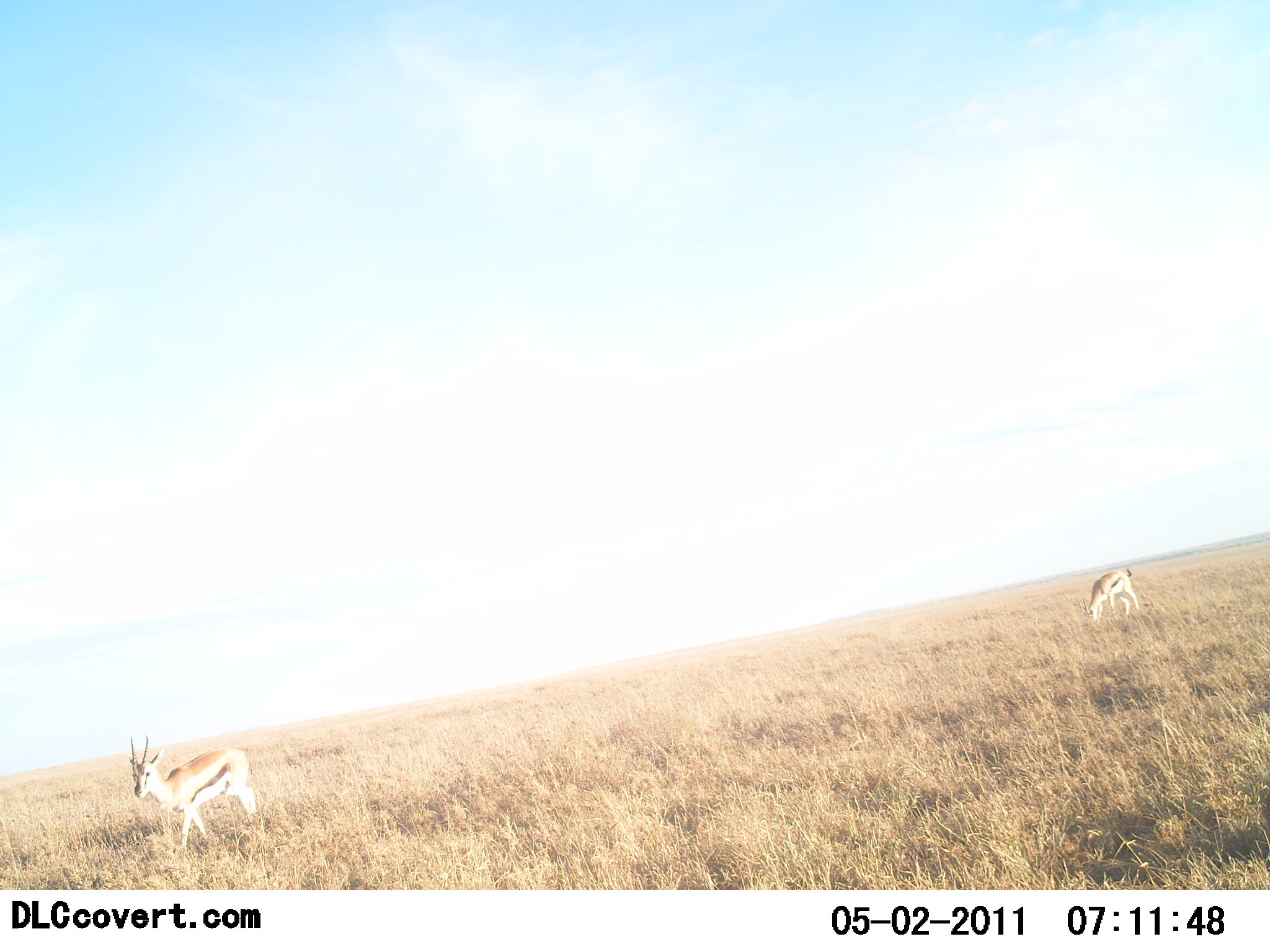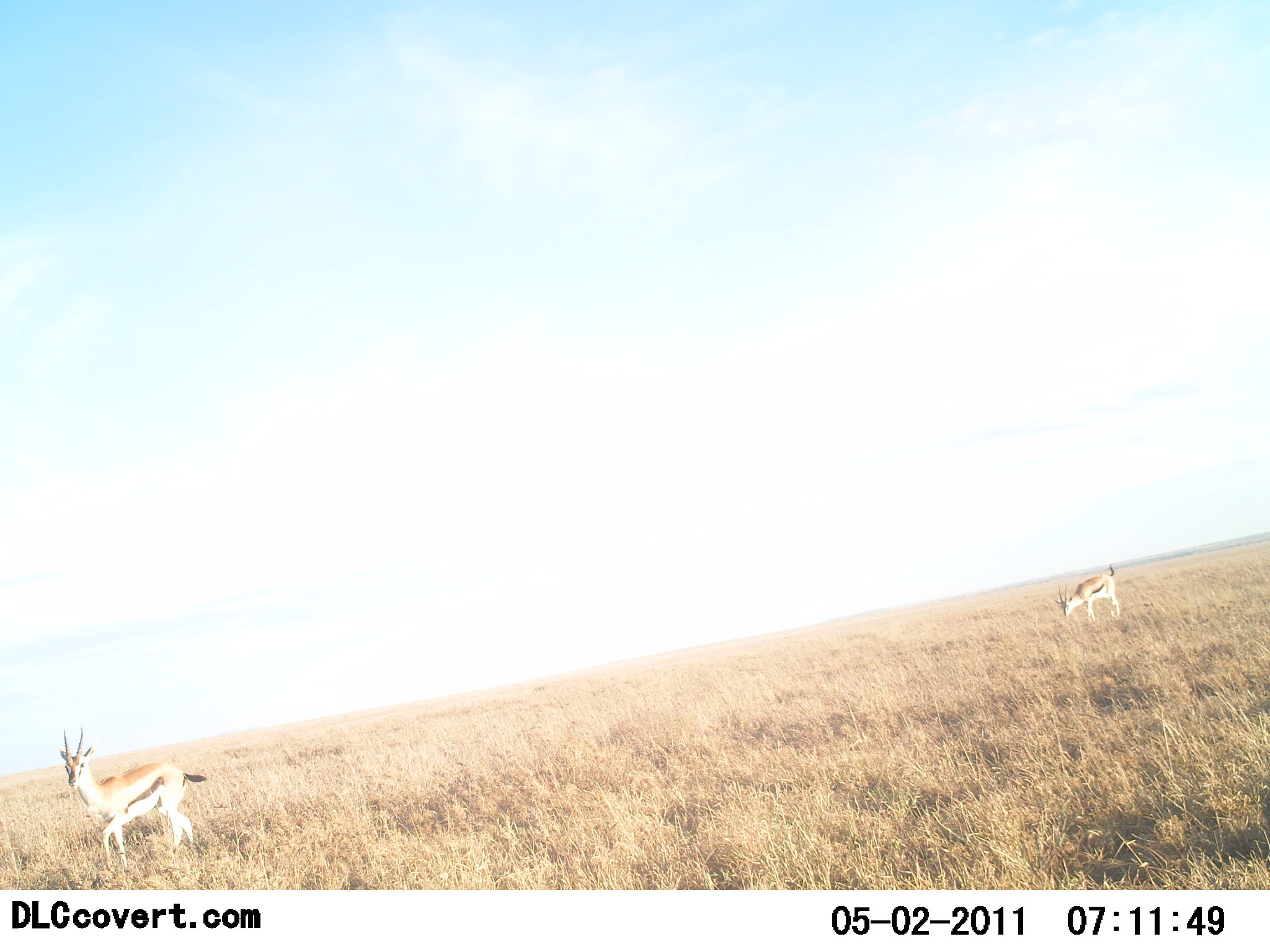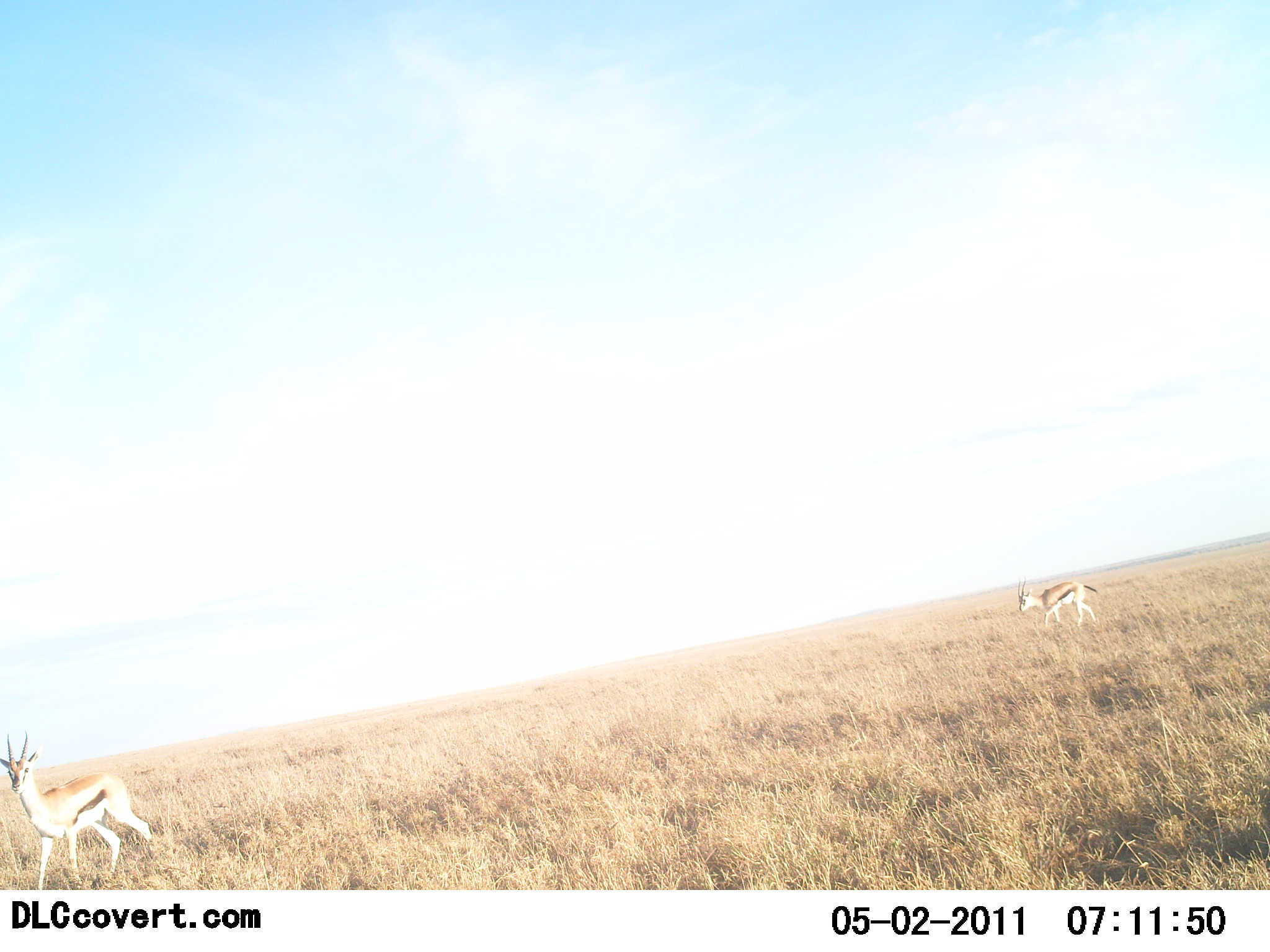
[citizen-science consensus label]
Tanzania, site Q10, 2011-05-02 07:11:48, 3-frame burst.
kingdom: Animalia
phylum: Chordata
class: Mammalia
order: Artiodactyla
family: Bovidae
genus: Eudorcas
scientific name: Eudorcas thomsonii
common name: thomson's gazelle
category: gazellethomsons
Gazellethomsons (thomson's gazelle) (Eudorcas thomsonii), count 2. Behavior (volunteer vote fractions): standing 17%, resting 0%, moving 83%, interacting 0%. Young present (vote fraction): 0%. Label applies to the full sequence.